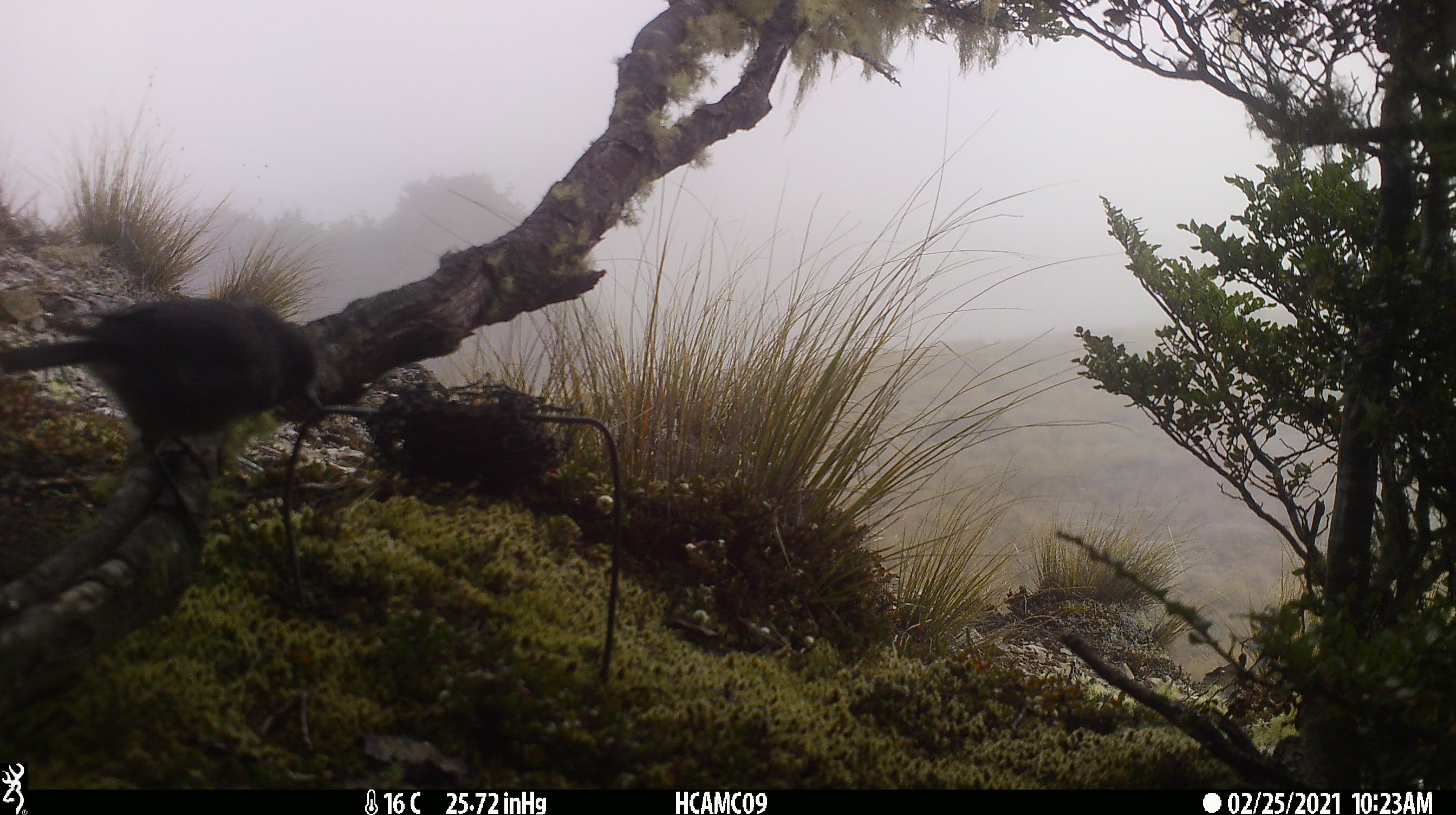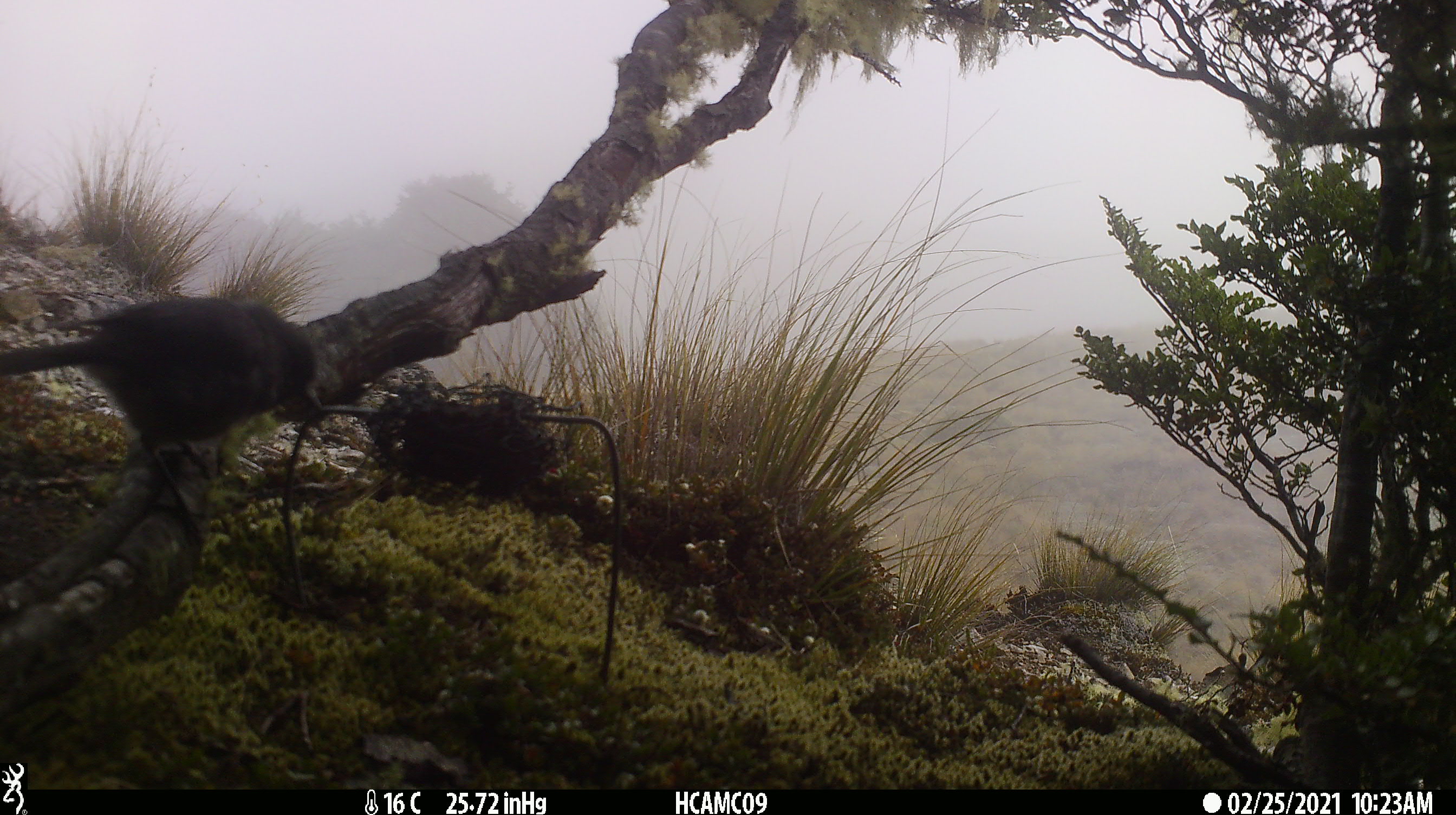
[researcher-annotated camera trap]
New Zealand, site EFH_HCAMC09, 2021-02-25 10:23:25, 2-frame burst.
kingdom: Animalia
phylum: Chordata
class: Aves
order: Passeriformes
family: Petroicidae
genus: Petroica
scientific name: Petroica macrocephala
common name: tomtit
Tomtit (Petroica macrocephala).